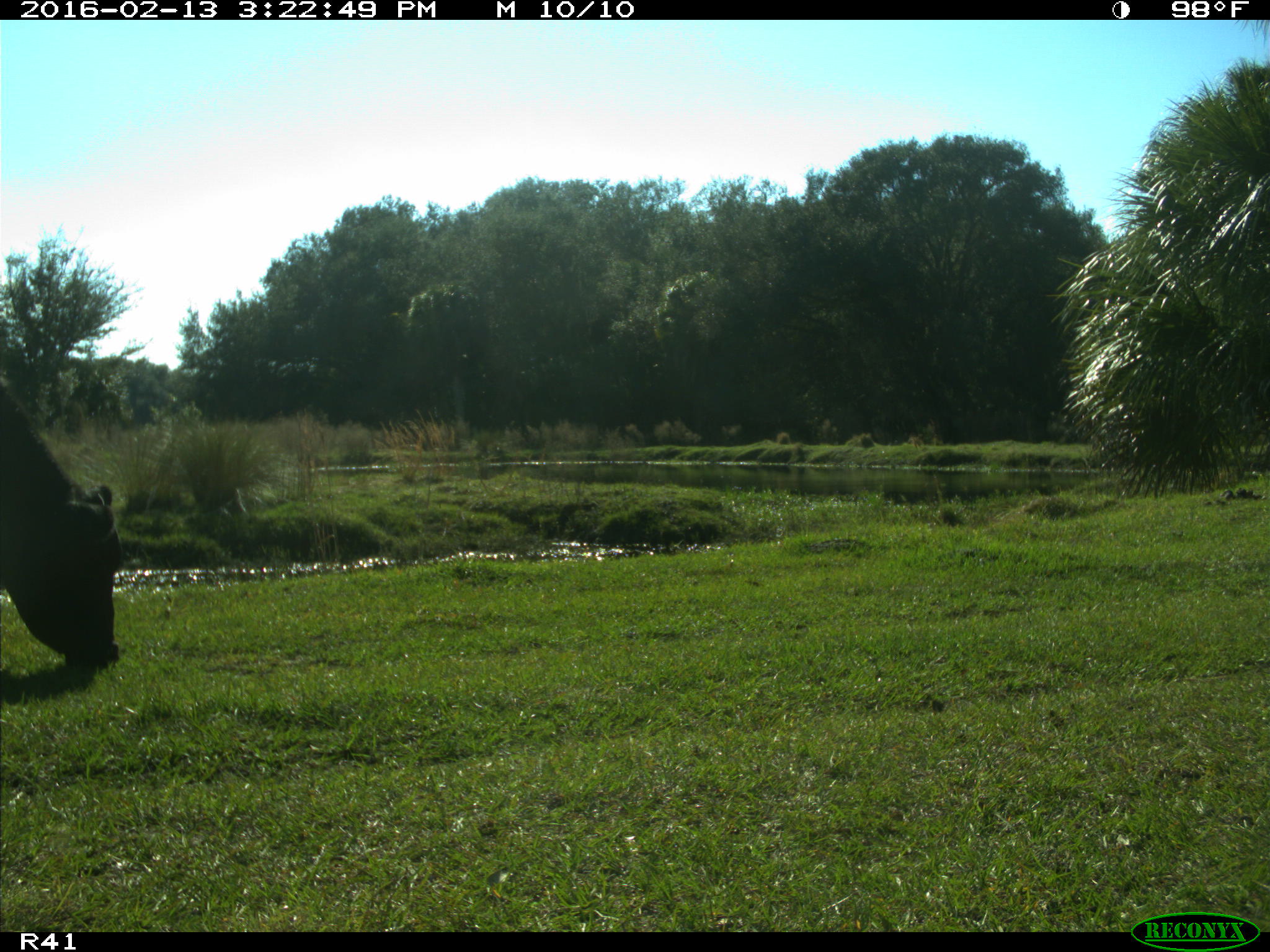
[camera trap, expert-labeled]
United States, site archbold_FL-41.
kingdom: Animalia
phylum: Chordata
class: Mammalia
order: Artiodactyla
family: Bovidae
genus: Bos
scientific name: Bos taurus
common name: domestic cow